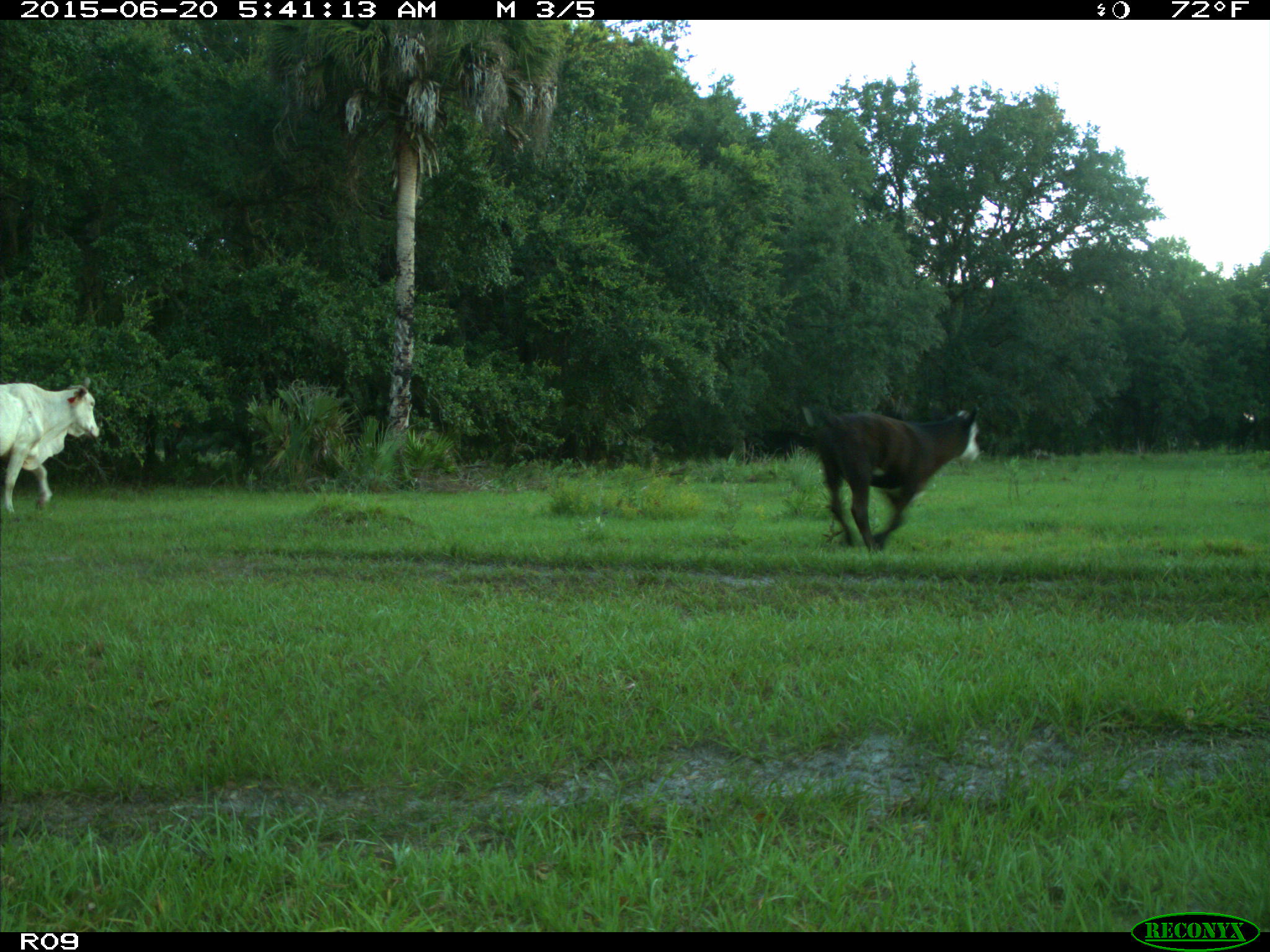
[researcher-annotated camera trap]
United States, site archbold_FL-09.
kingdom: Animalia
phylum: Chordata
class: Mammalia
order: Artiodactyla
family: Bovidae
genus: Bos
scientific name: Bos taurus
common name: domestic cow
Bos taurus (domestic cow).